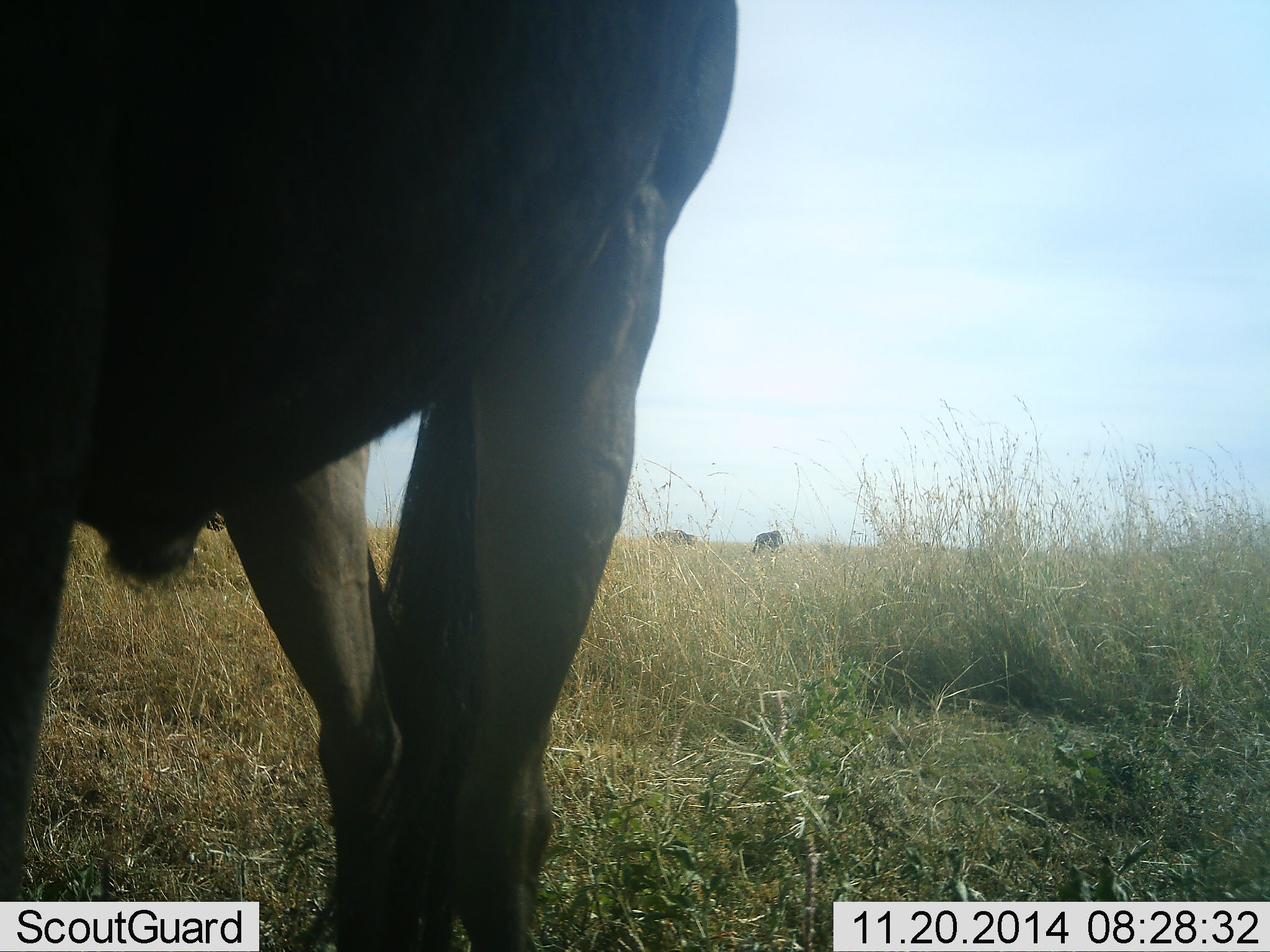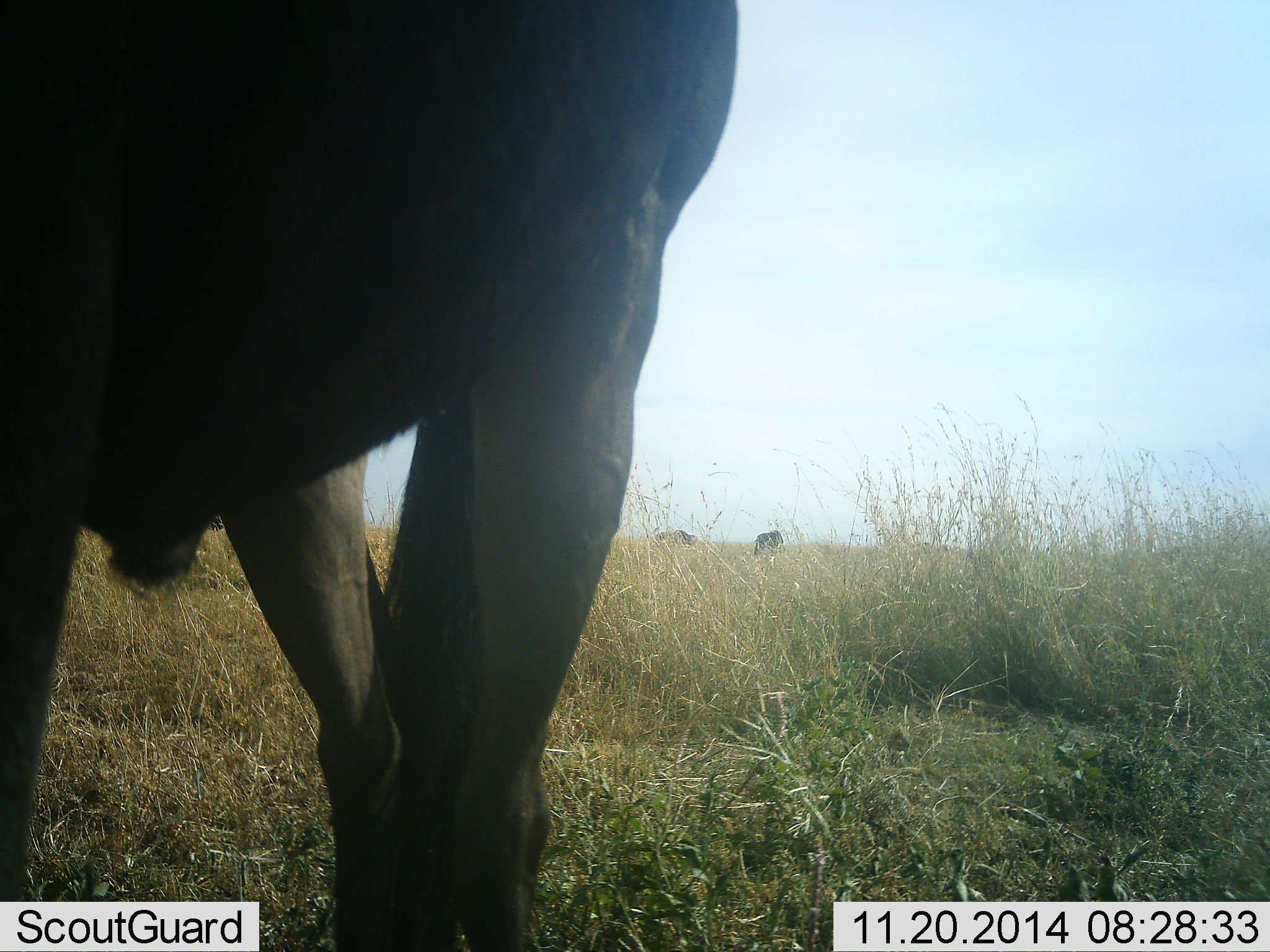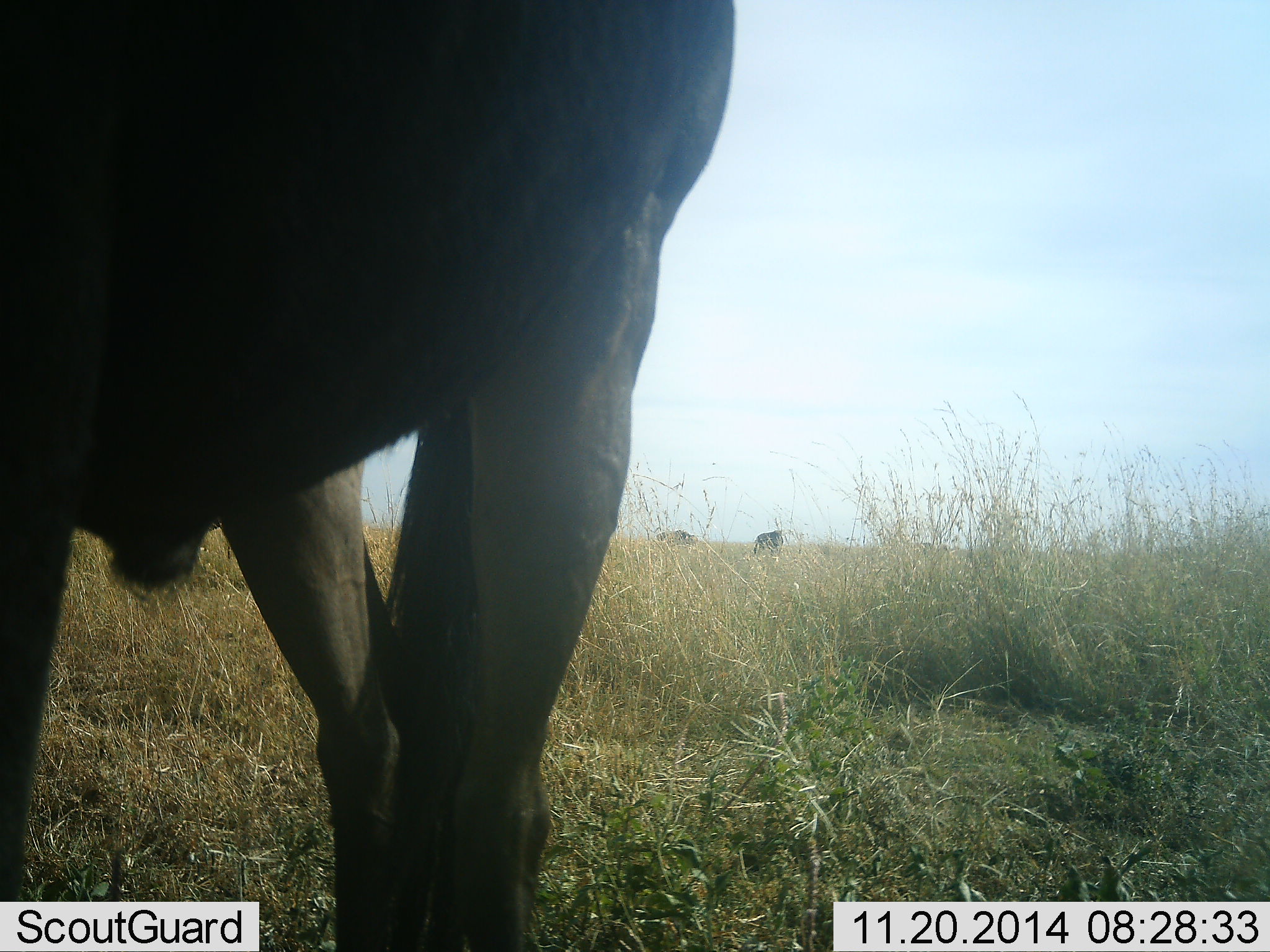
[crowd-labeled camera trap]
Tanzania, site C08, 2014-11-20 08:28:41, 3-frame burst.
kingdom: Animalia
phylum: Chordata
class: Mammalia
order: Artiodactyla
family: Bovidae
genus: Connochaetes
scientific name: Connochaetes taurinus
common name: blue wildebeest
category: wildebeest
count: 3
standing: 90%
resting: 0%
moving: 10%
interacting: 0%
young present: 0%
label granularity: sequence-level